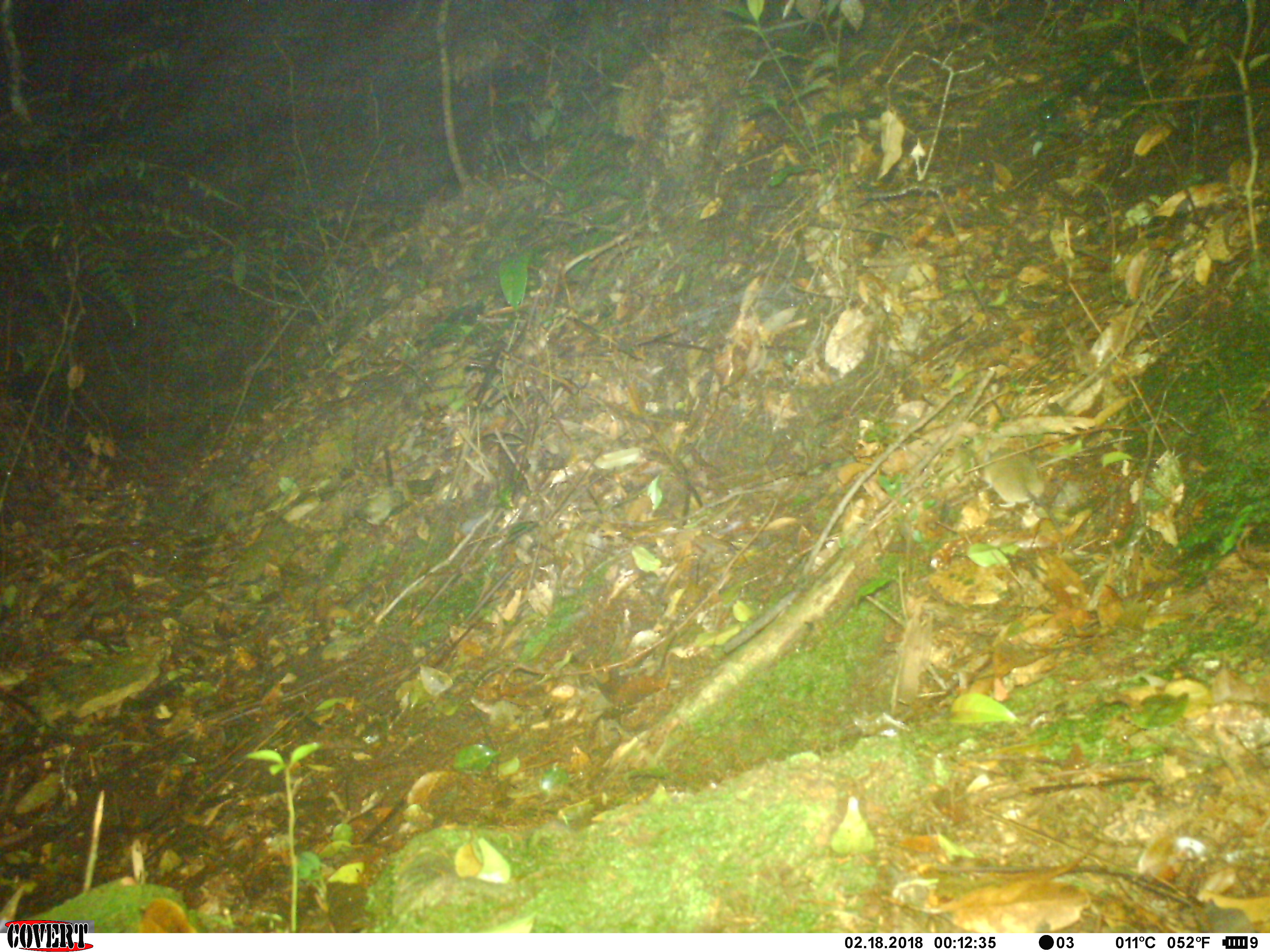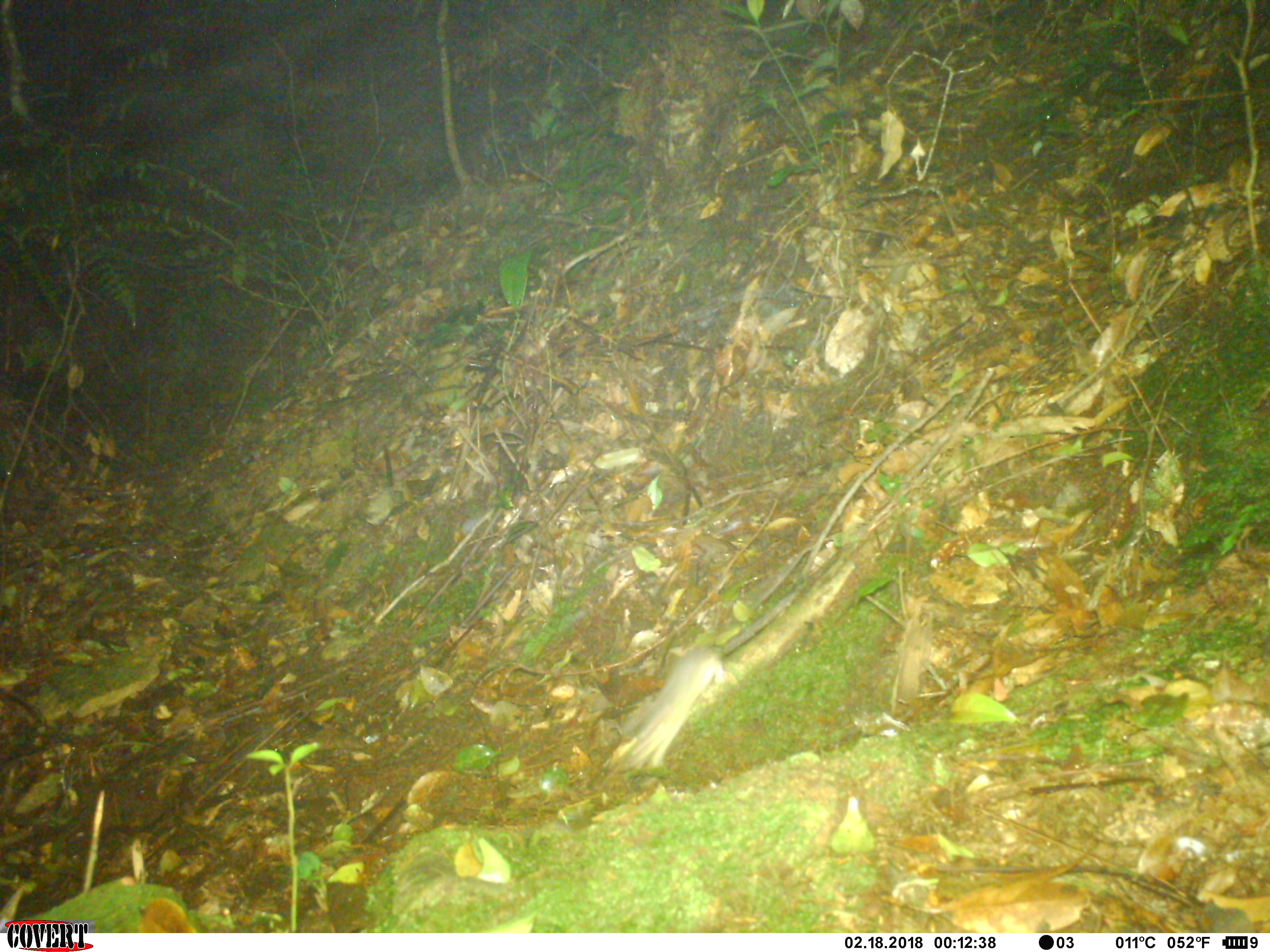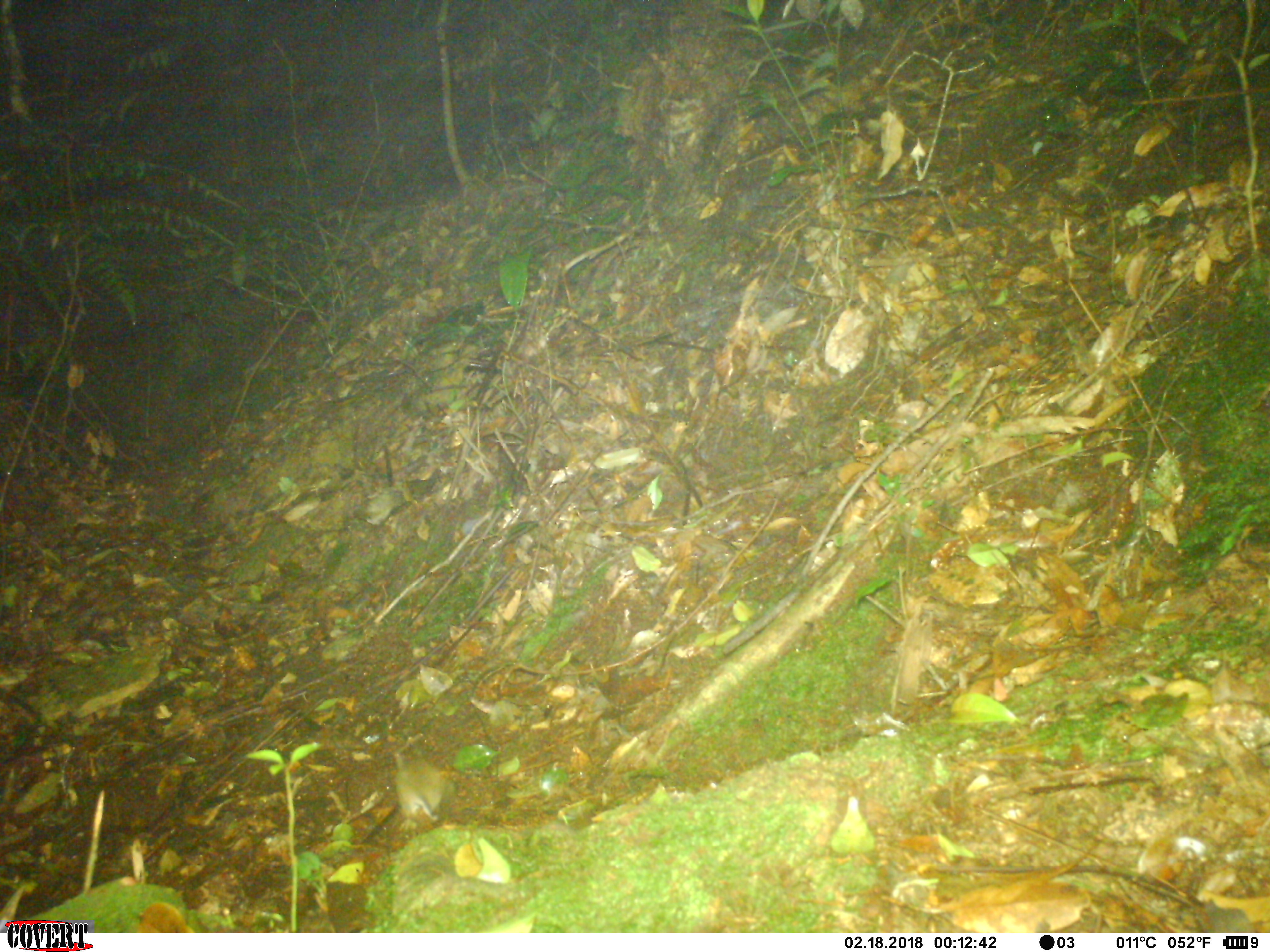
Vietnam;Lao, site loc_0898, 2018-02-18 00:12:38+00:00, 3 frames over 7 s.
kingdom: Animalia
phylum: Chordata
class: Mammalia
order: Rodentia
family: Muridae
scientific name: Muridae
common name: old-world mice and rats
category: unidentified murid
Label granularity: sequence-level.